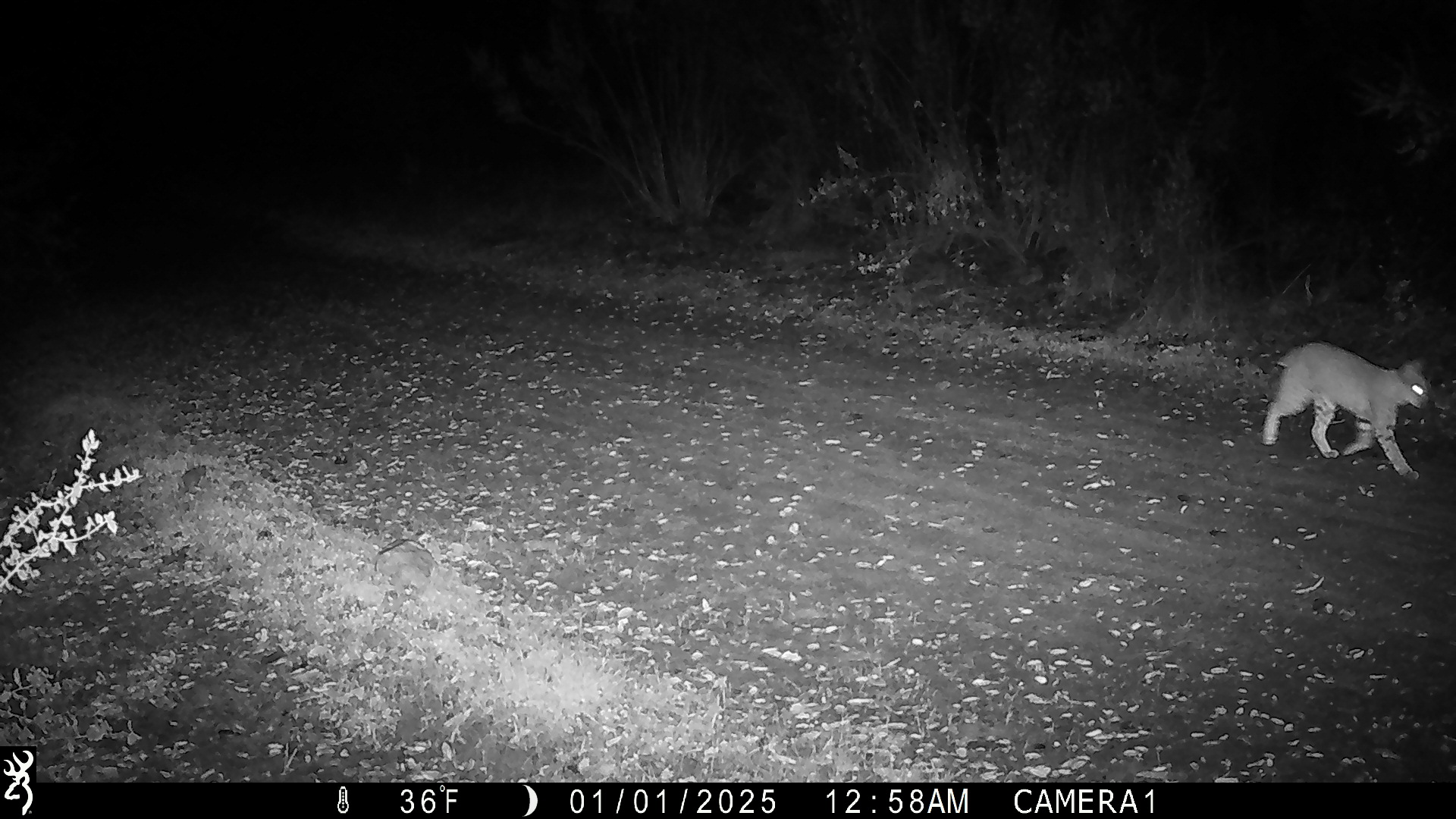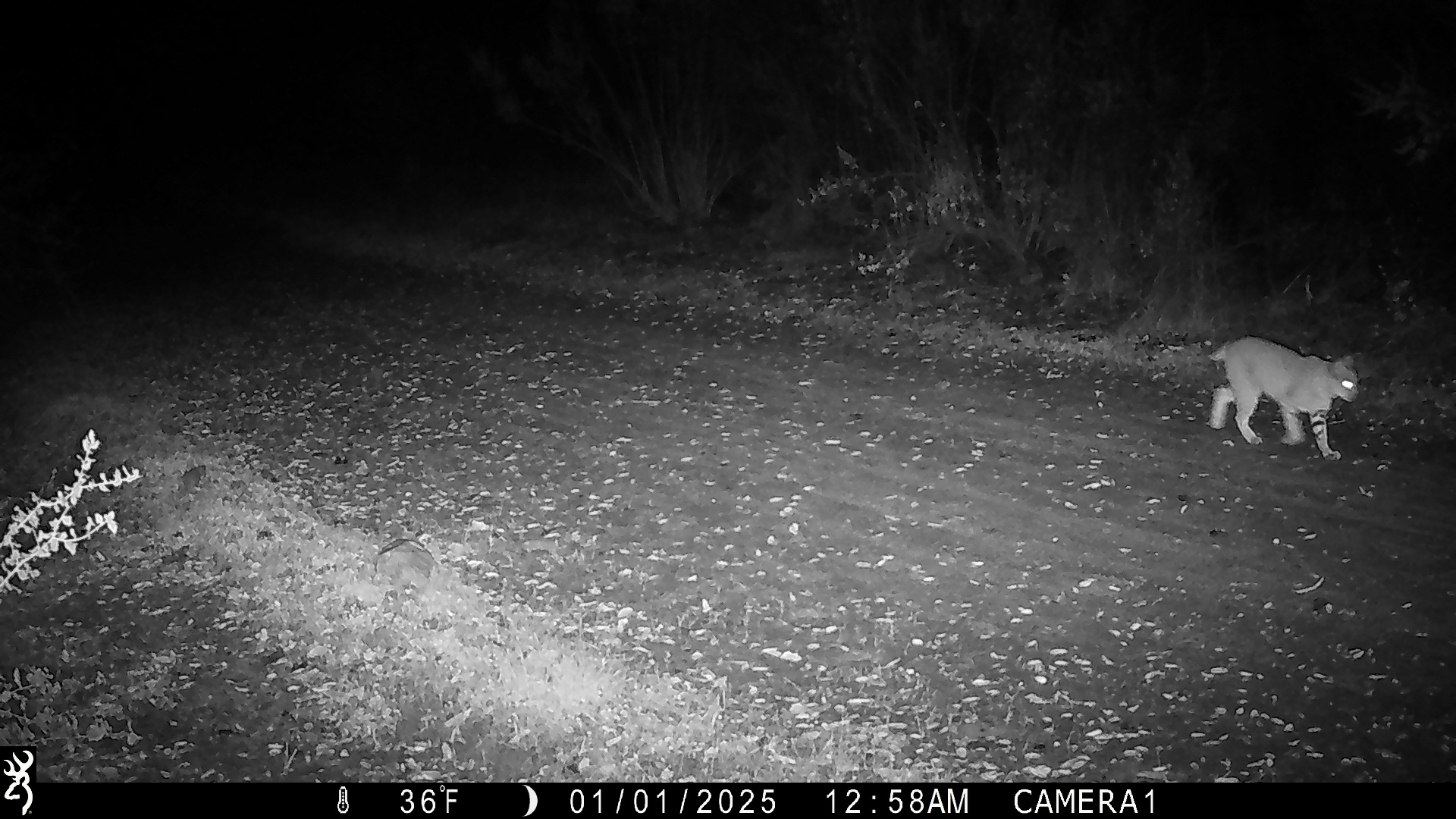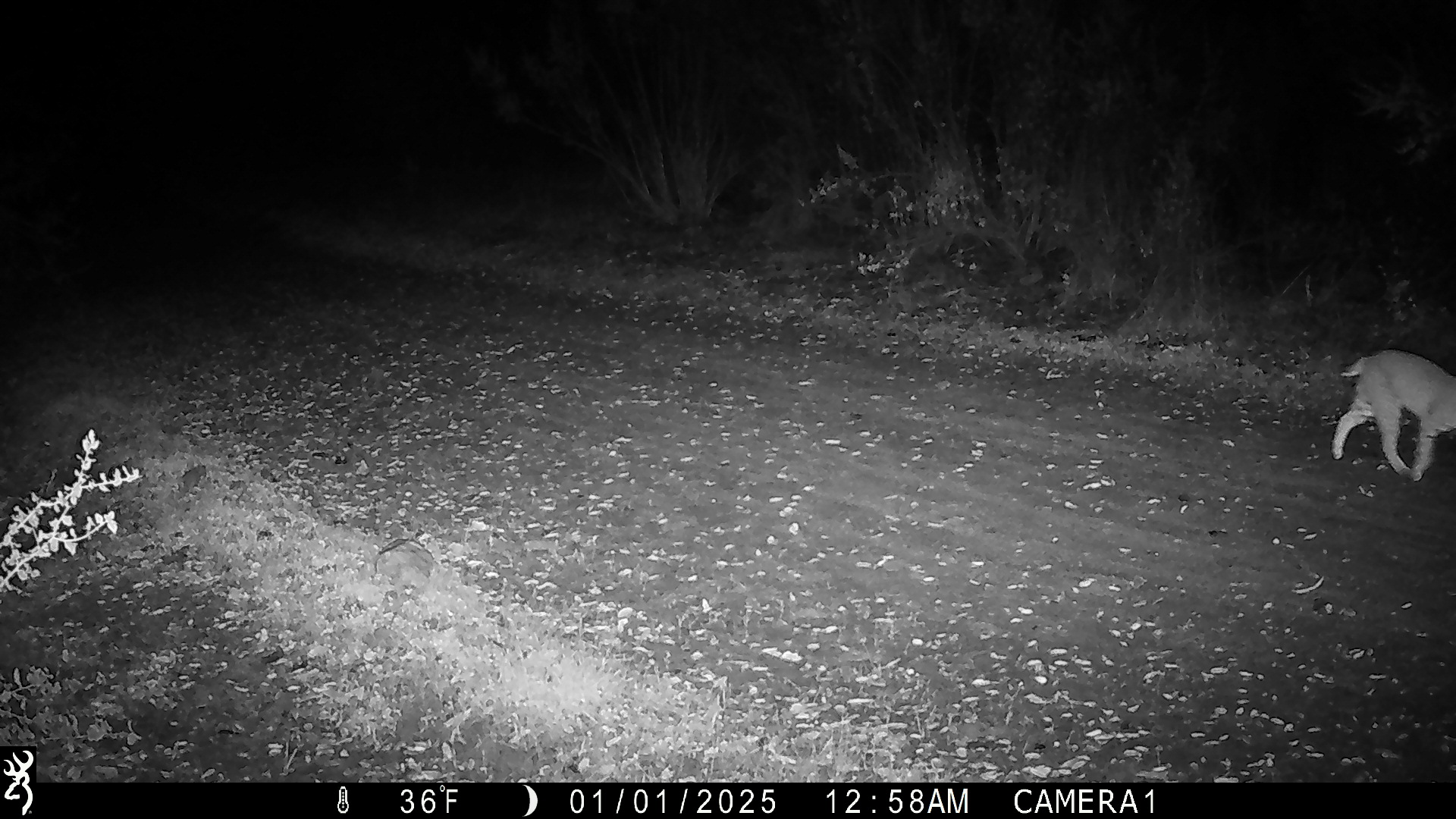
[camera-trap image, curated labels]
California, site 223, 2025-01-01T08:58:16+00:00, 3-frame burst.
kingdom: Animalia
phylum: Chordata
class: Mammalia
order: Carnivora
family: Felidae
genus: Lynx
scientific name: Lynx rufus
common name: bobcat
Bobcat (Lynx rufus).